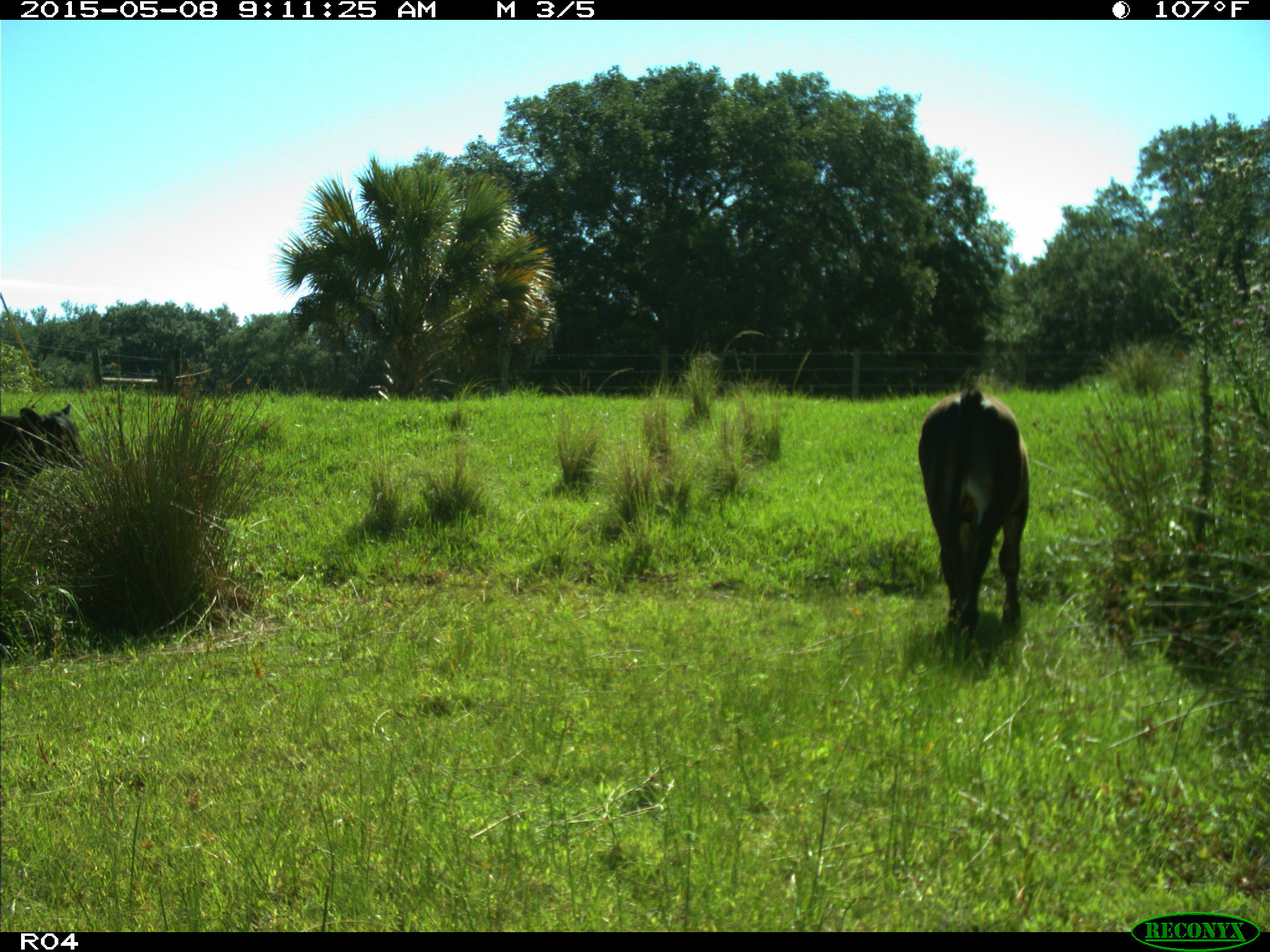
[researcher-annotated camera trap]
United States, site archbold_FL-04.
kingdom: Animalia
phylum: Chordata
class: Mammalia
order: Artiodactyla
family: Bovidae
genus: Bos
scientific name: Bos taurus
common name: domestic cow